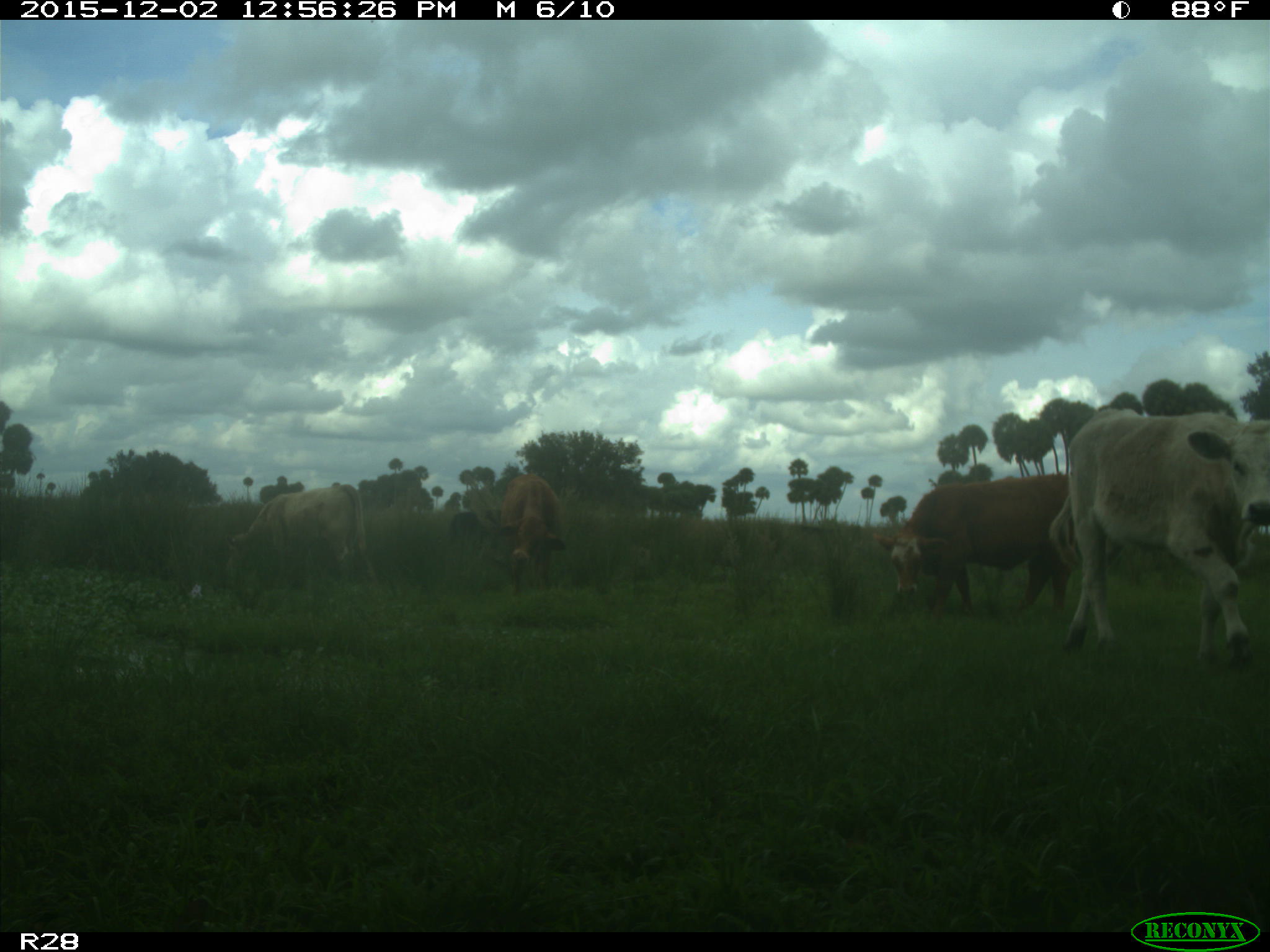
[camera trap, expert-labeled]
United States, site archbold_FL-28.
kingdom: Animalia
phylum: Chordata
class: Mammalia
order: Artiodactyla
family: Bovidae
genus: Bos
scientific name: Bos taurus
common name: domestic cow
Bos taurus (domestic cow).